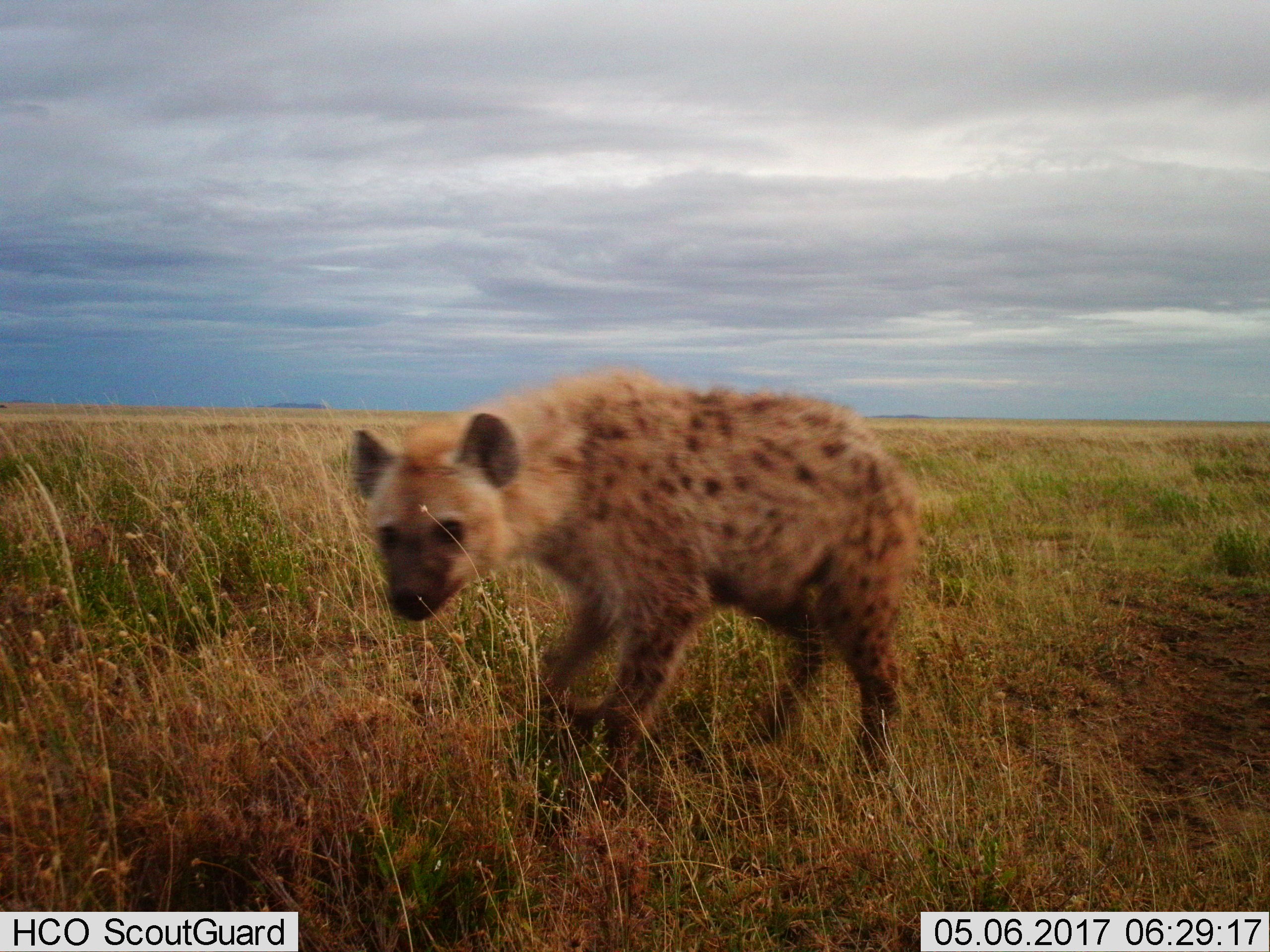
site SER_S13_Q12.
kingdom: Animalia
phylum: Chordata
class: Mammalia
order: Carnivora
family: Hyaenidae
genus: Crocuta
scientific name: Crocuta crocuta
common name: spotted hyena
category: hyenaspotted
Hyenaspotted (spotted hyena) (Crocuta crocuta), count 1. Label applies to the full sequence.